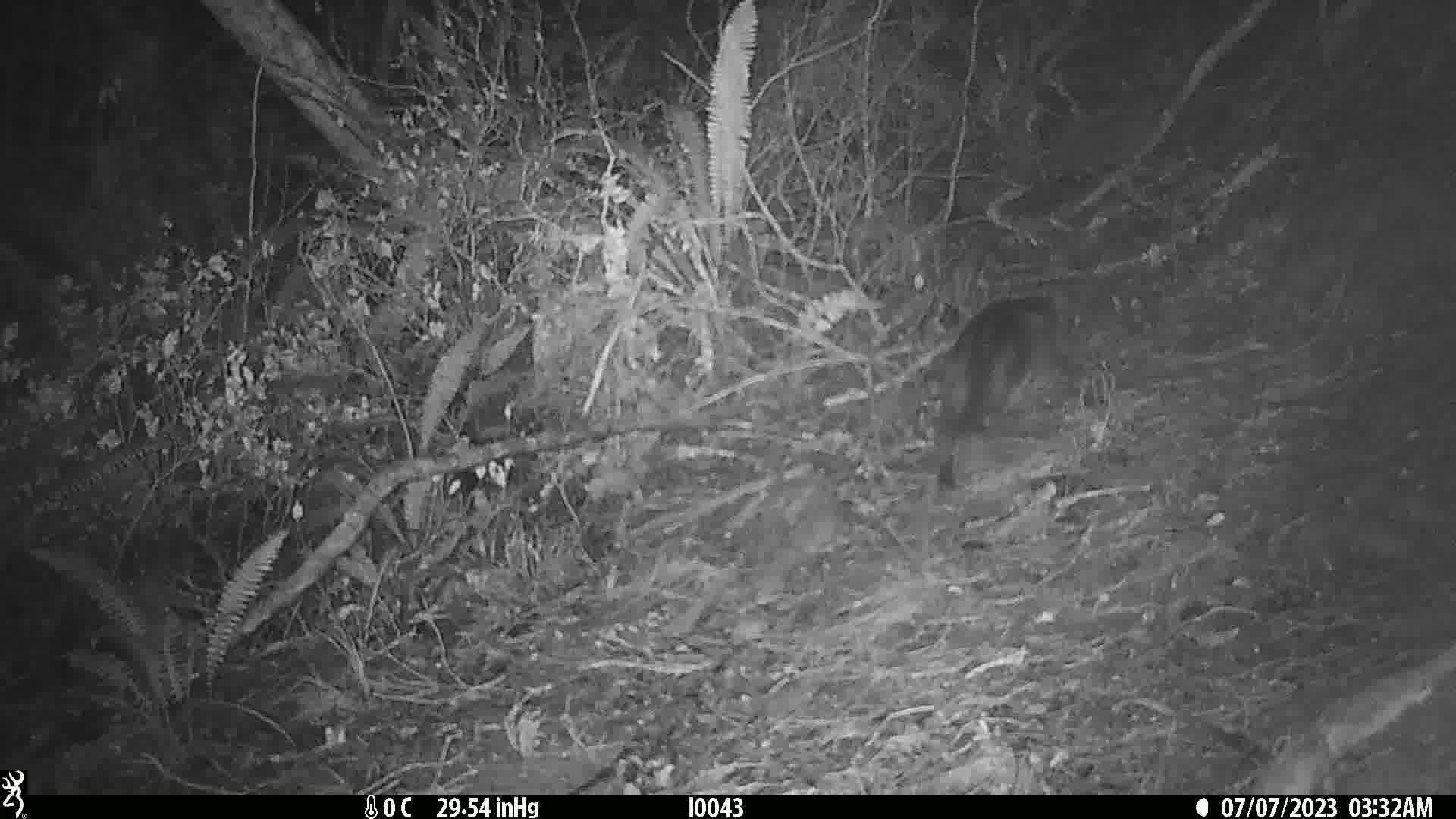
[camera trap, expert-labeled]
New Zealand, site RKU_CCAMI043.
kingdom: Animalia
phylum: Chordata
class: Mammalia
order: Carnivora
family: Felidae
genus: Felis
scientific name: Felis catus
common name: domestic cat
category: cat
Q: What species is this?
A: Cat (domestic cat) (Felis catus).